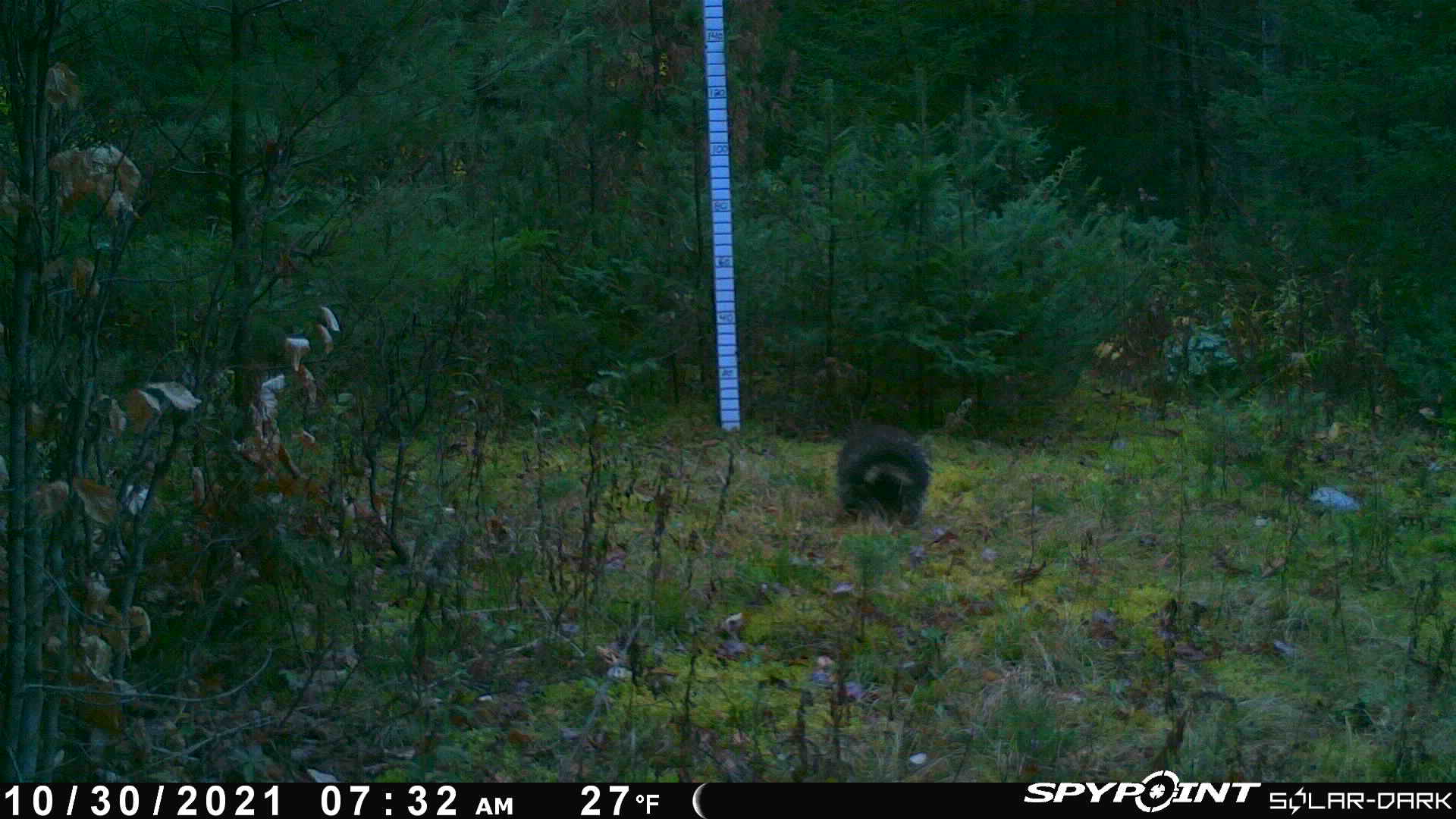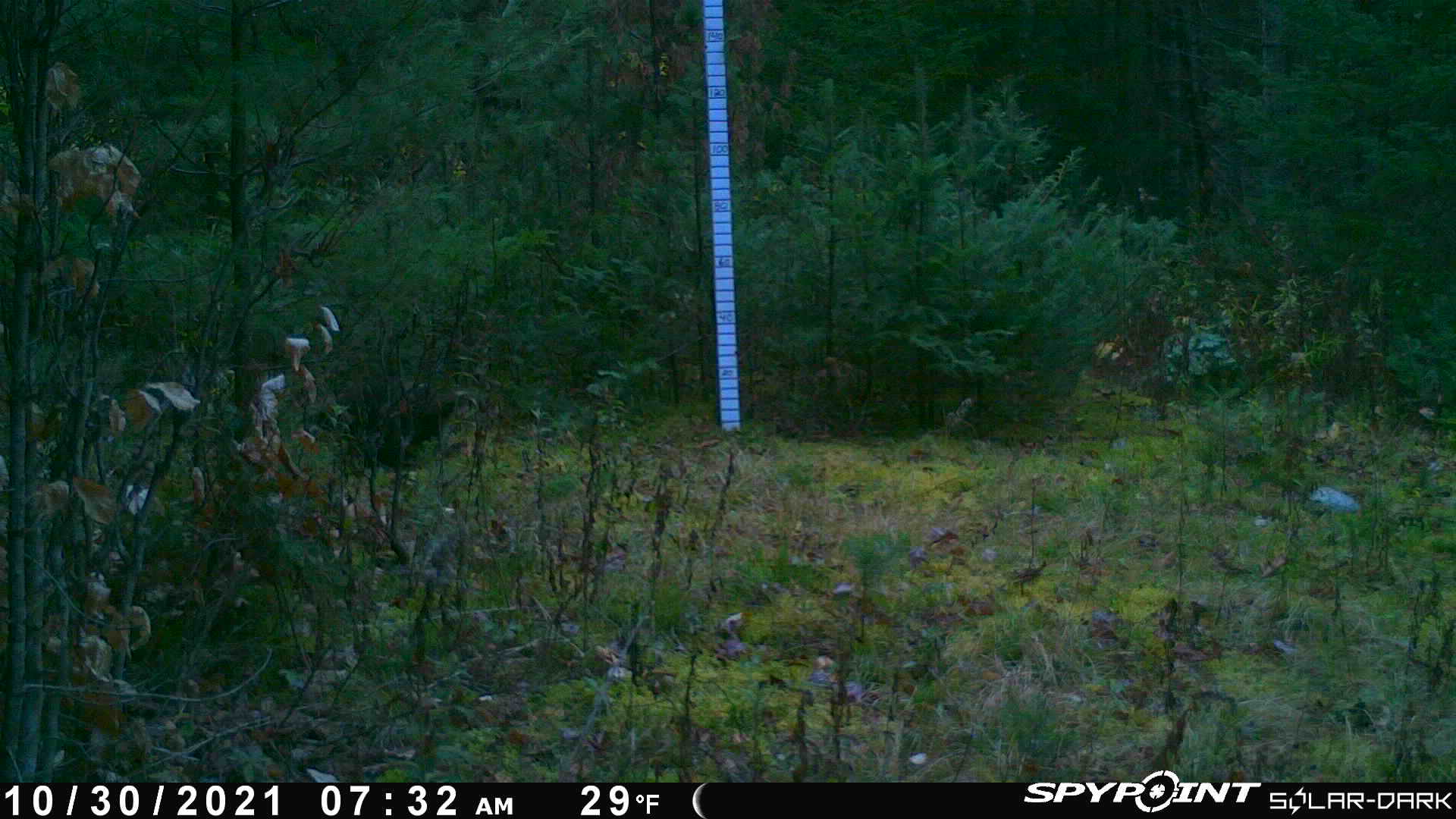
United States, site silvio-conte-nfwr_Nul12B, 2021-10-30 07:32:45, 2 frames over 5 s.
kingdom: Animalia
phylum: Chordata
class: Mammalia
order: Rodentia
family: Erethizontidae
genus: Erethizon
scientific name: Erethizon dorsatum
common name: porcupine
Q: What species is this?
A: Porcupine (Erethizon dorsatum).